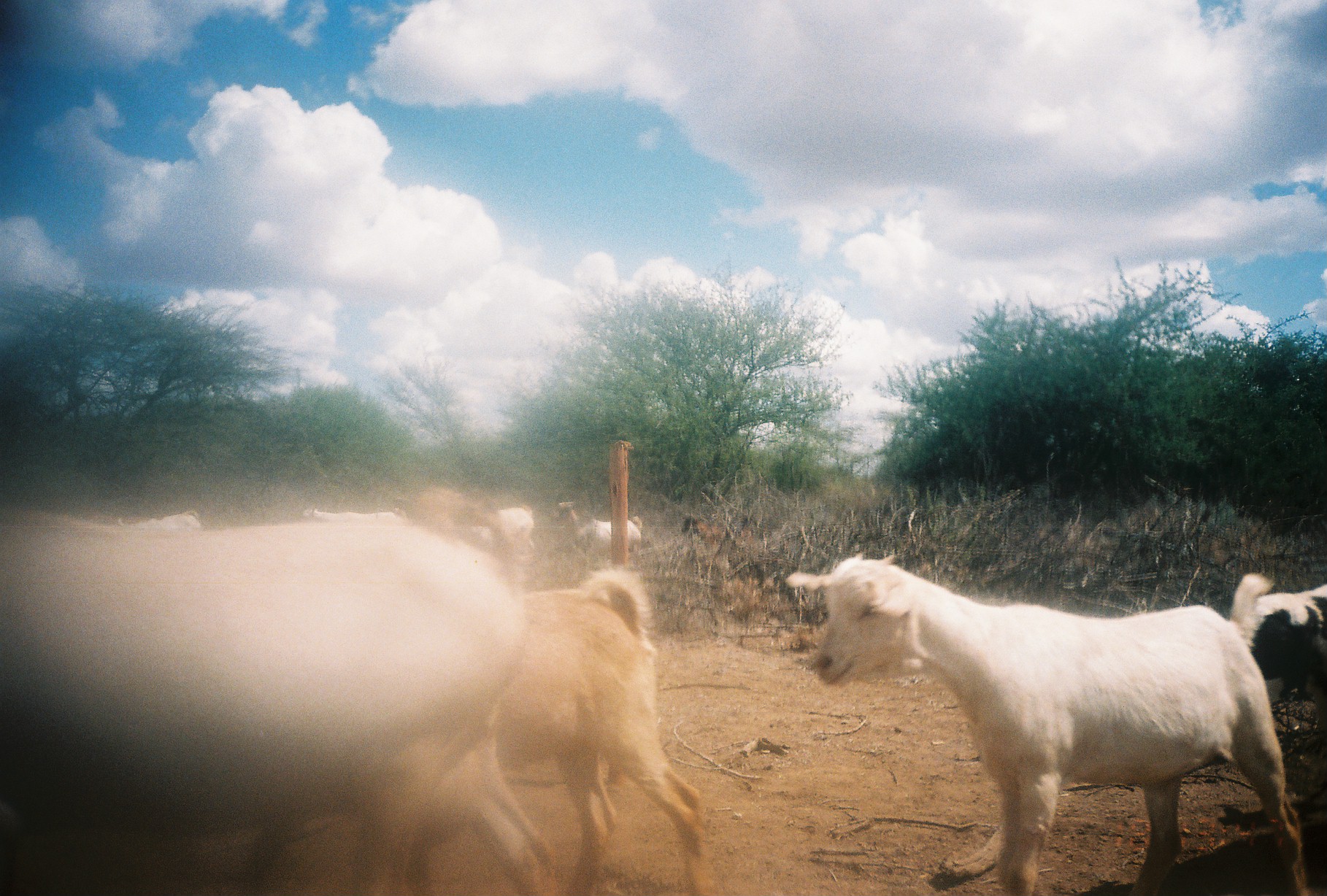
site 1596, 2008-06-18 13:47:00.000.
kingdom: Animalia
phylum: Chordata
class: Mammalia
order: Artiodactyla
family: Bovidae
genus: Capra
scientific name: Capra aegagrus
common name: wild goat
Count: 9.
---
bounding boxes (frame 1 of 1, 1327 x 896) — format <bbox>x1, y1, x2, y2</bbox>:
capra aegagrus: <bbox>0, 496, 558, 896</bbox>; <bbox>783, 549, 1312, 894</bbox>; <bbox>405, 564, 715, 894</bbox>; <bbox>1222, 576, 1327, 725</bbox>; <bbox>551, 499, 644, 574</bbox>; <bbox>461, 499, 539, 566</bbox>; <bbox>390, 485, 464, 546</bbox>; <bbox>680, 512, 758, 559</bbox>; <bbox>301, 503, 410, 529</bbox>; <bbox>116, 509, 203, 536</bbox>